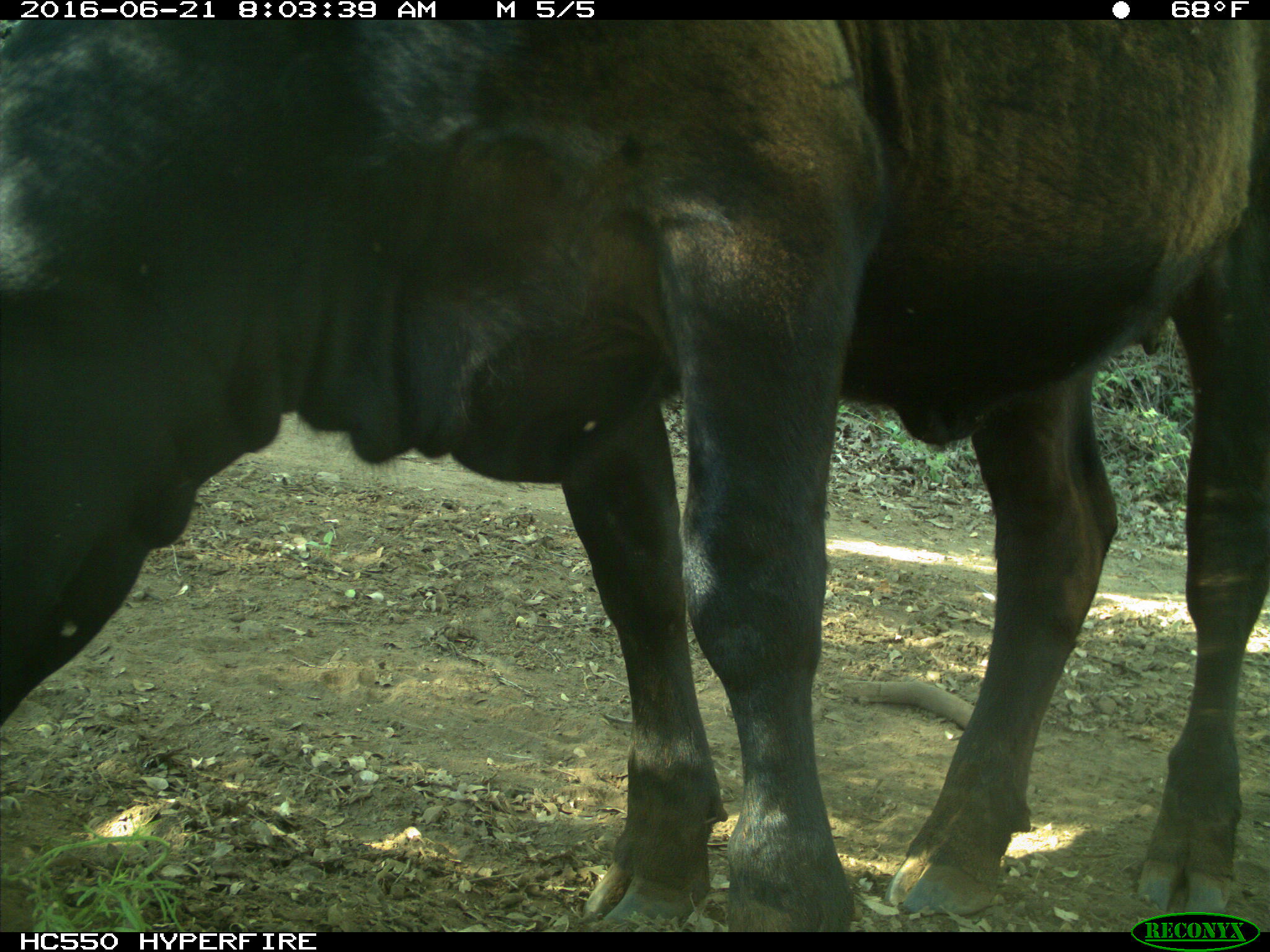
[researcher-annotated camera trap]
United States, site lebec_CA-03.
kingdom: Animalia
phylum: Chordata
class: Mammalia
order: Artiodactyla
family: Bovidae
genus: Bos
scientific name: Bos taurus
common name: domestic cow